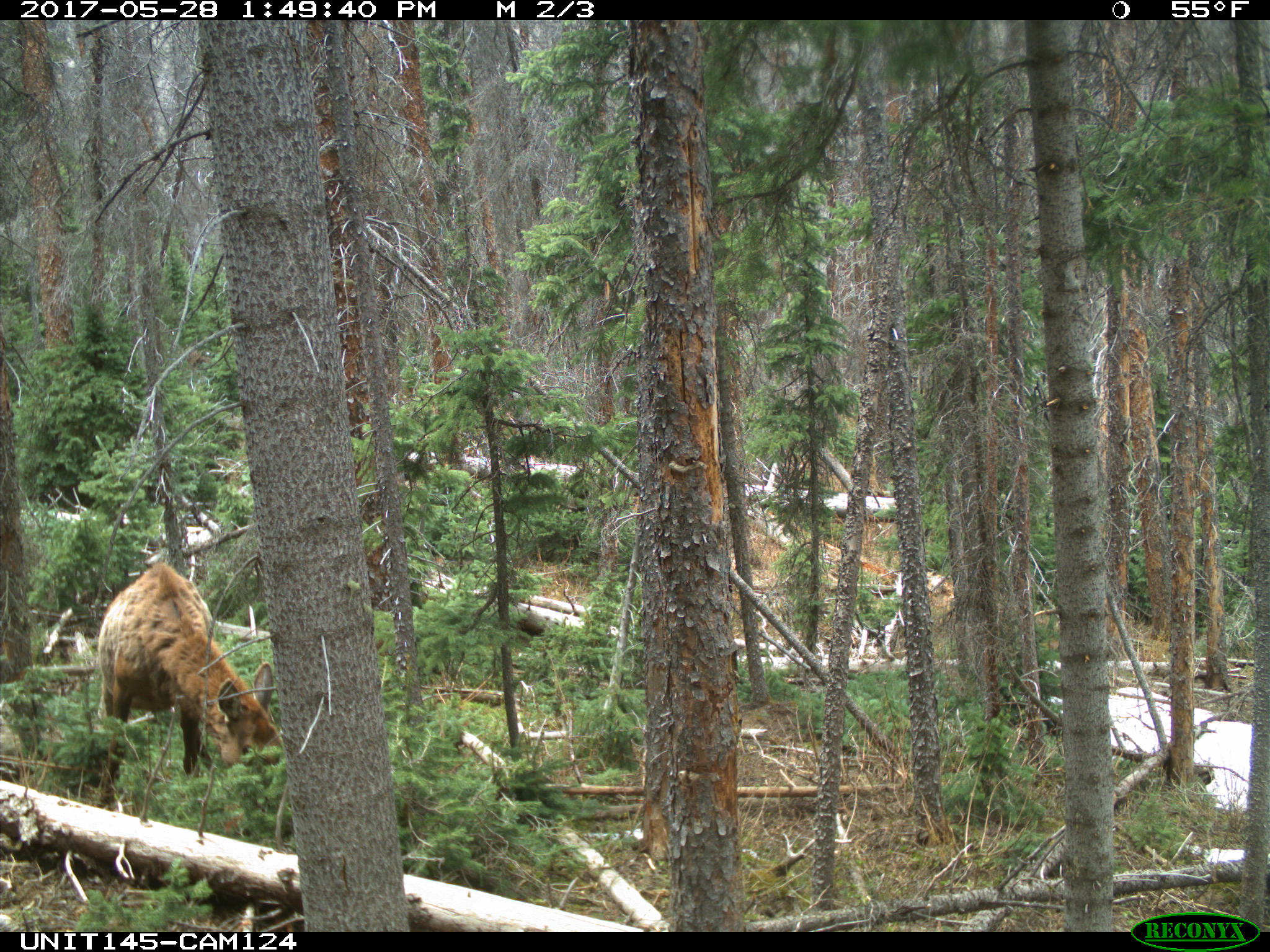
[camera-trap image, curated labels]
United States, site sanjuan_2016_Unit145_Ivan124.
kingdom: Animalia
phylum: Chordata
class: Mammalia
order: Artiodactyla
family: Cervidae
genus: Cervus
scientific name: Cervus elaphus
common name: red deer